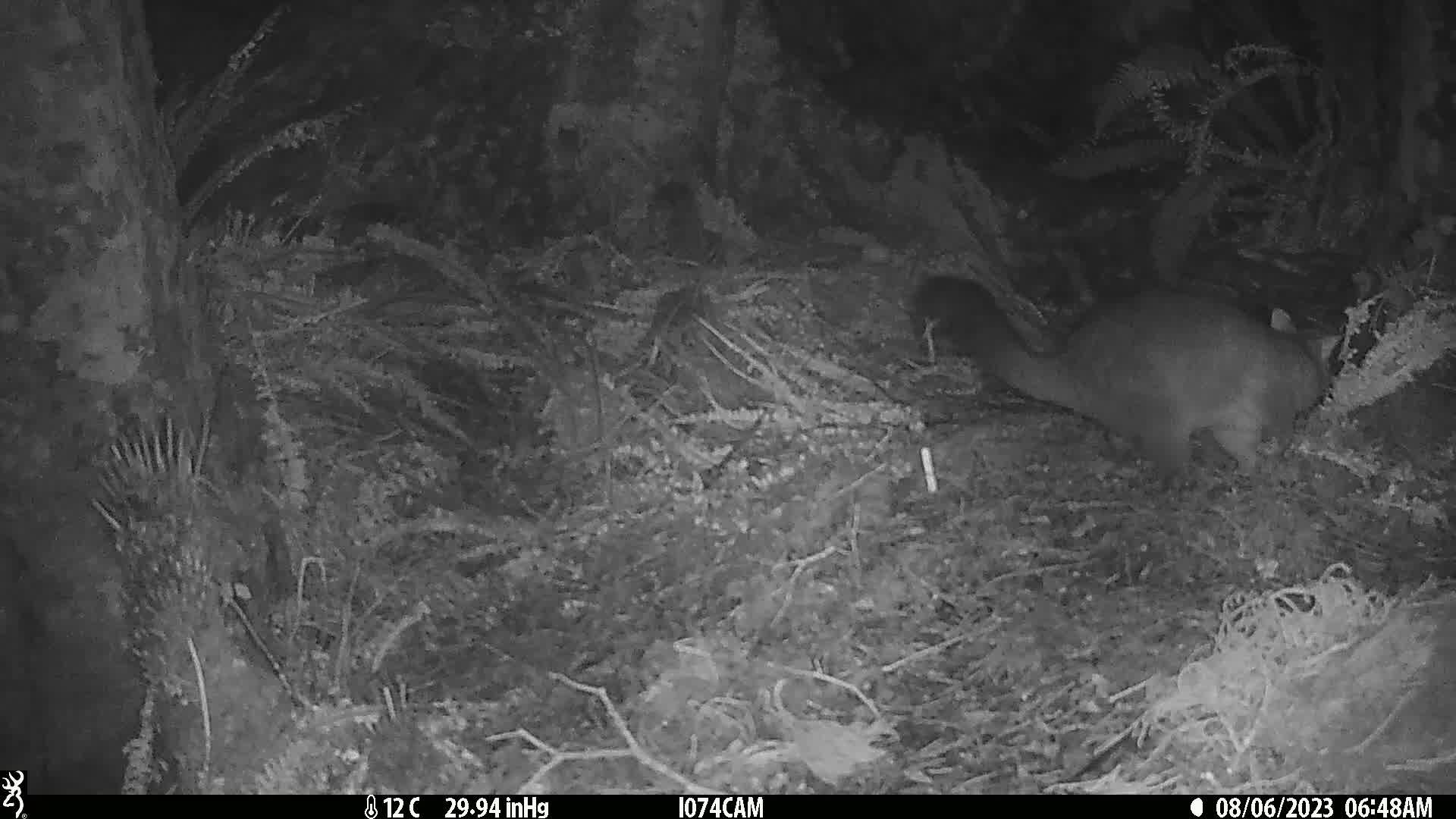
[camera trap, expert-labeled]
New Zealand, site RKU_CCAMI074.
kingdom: Animalia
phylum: Chordata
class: Mammalia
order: Diprotodontia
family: Phalangeridae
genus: Trichosurus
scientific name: Trichosurus vulpecula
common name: common brushtail possum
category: possum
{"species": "possum (common brushtail possum) (Trichosurus vulpecula)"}